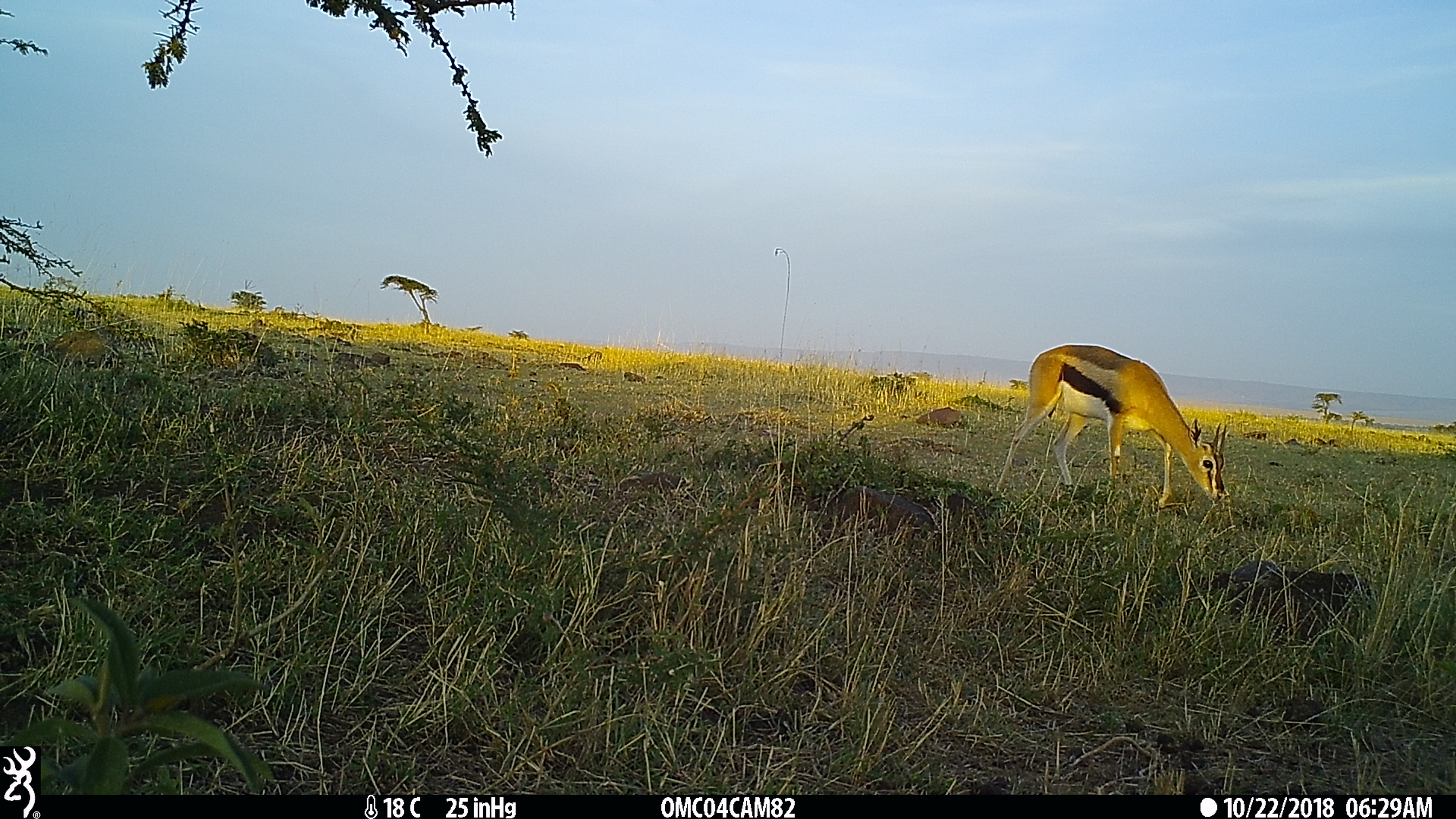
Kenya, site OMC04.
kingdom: Animalia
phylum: Chordata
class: Mammalia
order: Artiodactyla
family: Bovidae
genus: Eudorcas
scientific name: Eudorcas thomsonii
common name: thomon's gazelle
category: gazelle thomsons